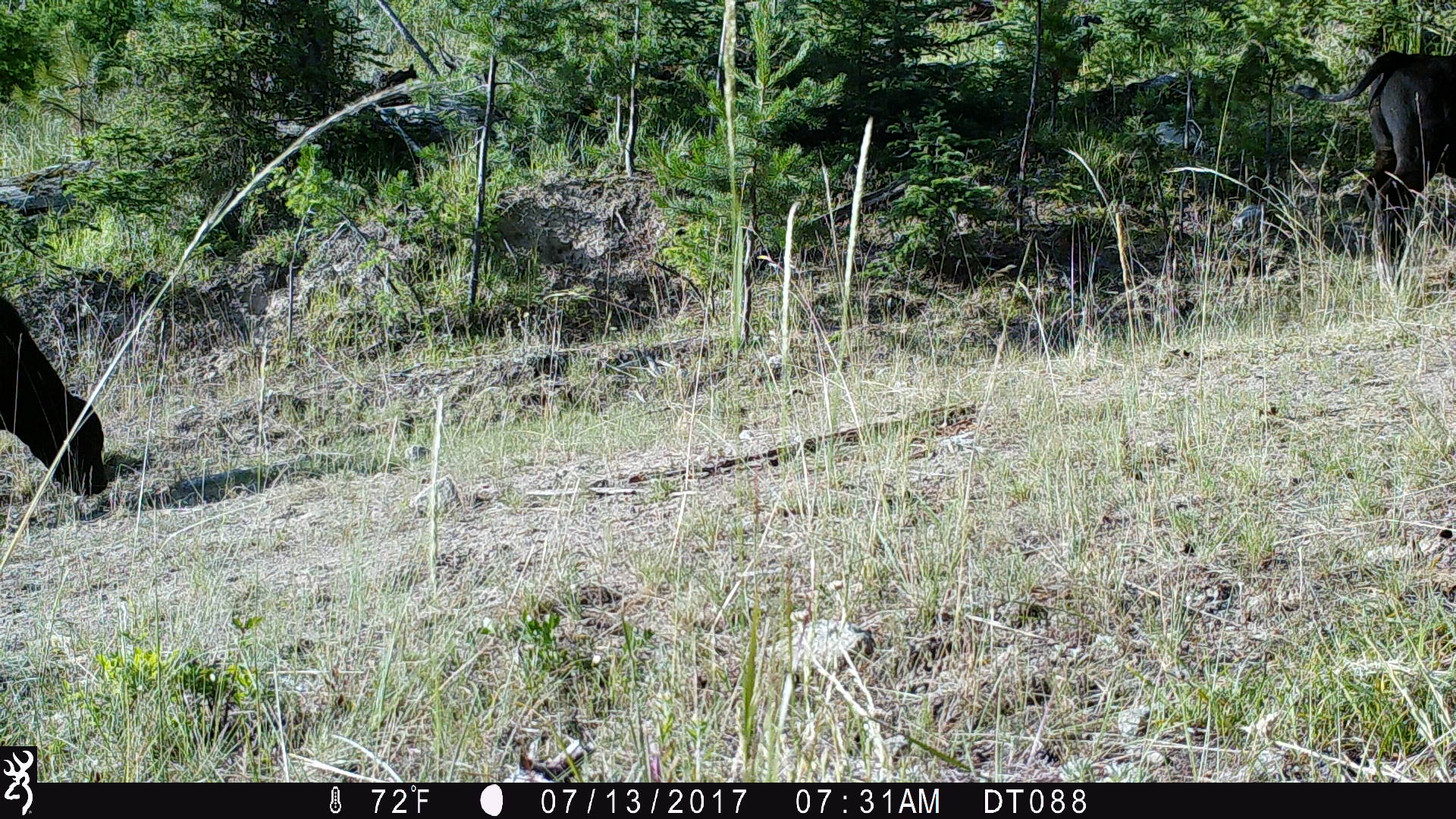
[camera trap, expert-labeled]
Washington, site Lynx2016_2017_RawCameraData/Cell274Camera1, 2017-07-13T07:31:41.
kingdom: Animalia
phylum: Chordata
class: Mammalia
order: Artiodactyla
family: Bovidae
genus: Bos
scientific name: Bos taurus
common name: domestic cattle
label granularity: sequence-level